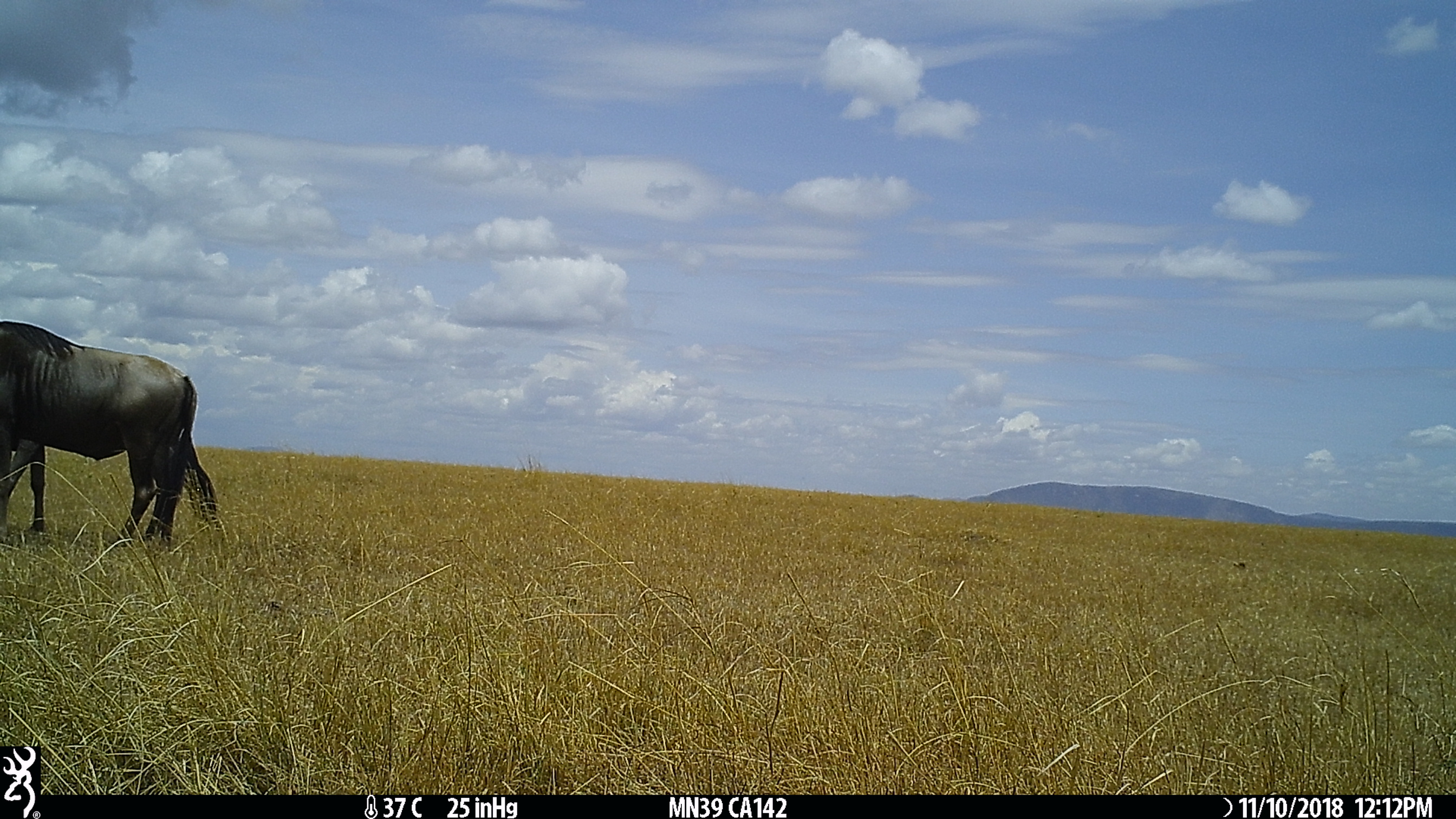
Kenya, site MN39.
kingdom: Animalia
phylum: Chordata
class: Mammalia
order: Artiodactyla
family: Bovidae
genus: Connochaetes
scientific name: Connochaetes taurinus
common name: blue wildebeest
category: wildebeest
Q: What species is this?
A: Wildebeest (blue wildebeest) (Connochaetes taurinus).